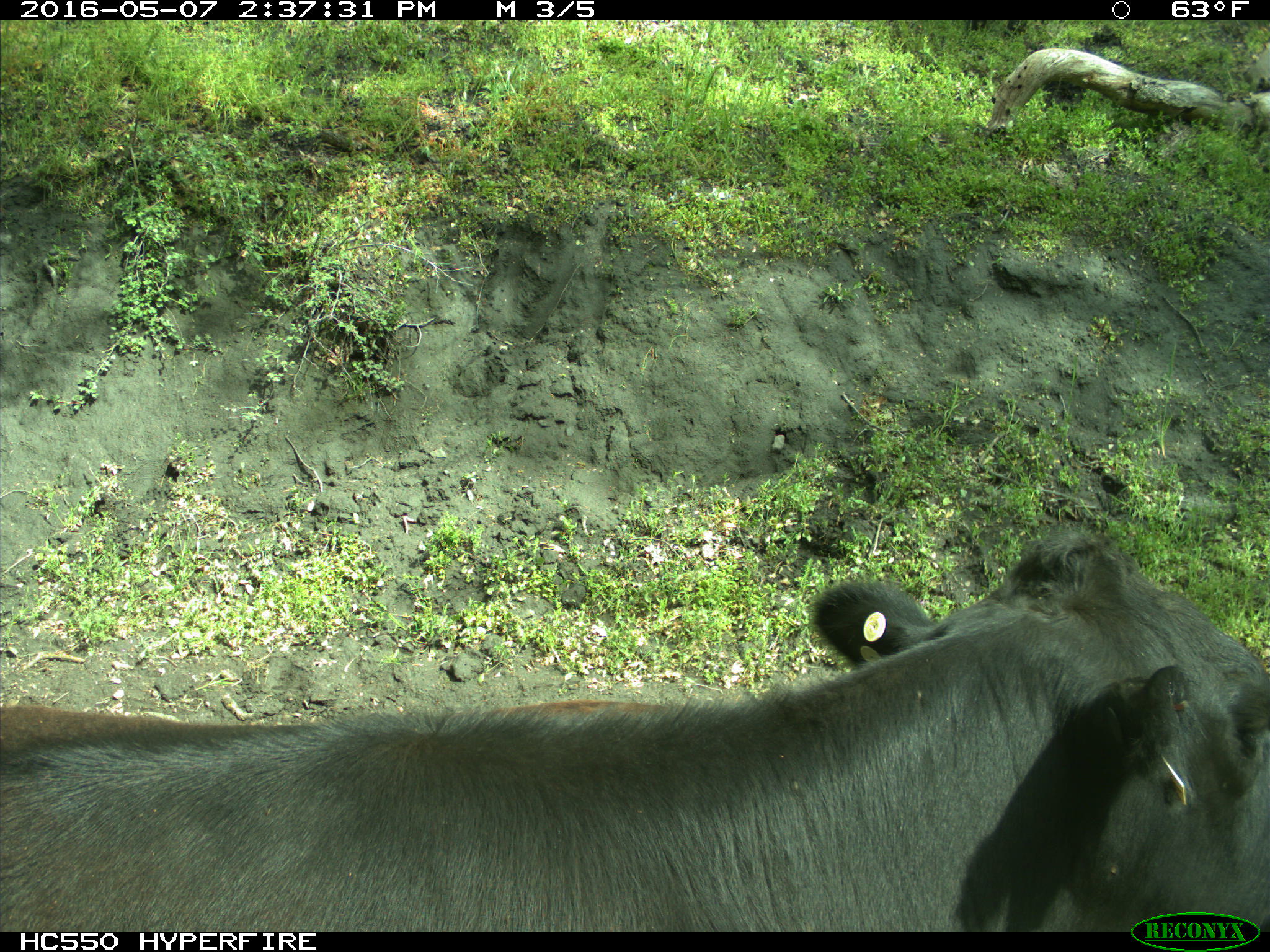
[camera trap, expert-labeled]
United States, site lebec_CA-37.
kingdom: Animalia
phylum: Chordata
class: Mammalia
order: Artiodactyla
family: Bovidae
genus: Bos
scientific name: Bos taurus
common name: domestic cow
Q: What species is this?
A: Bos taurus (domestic cow).